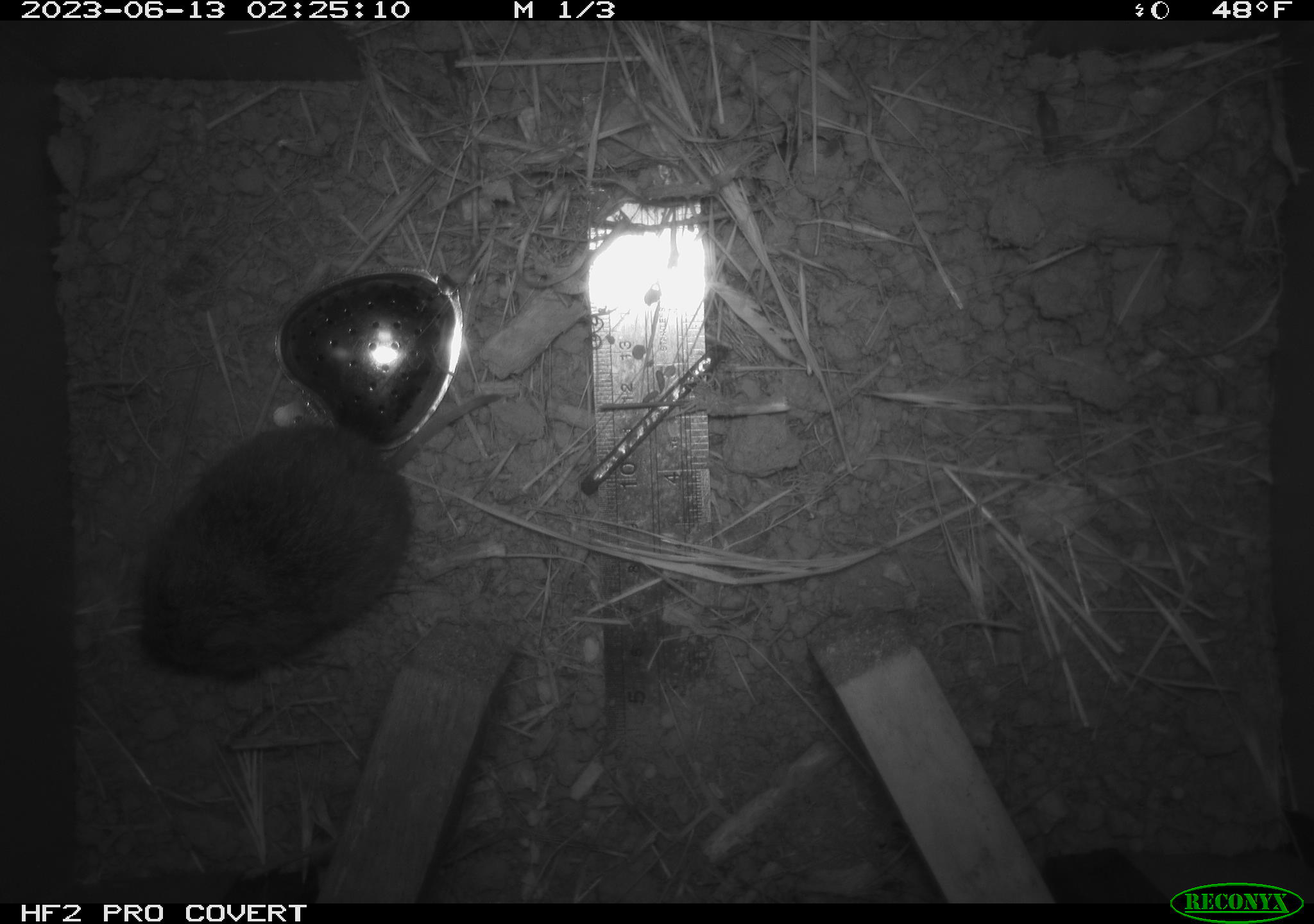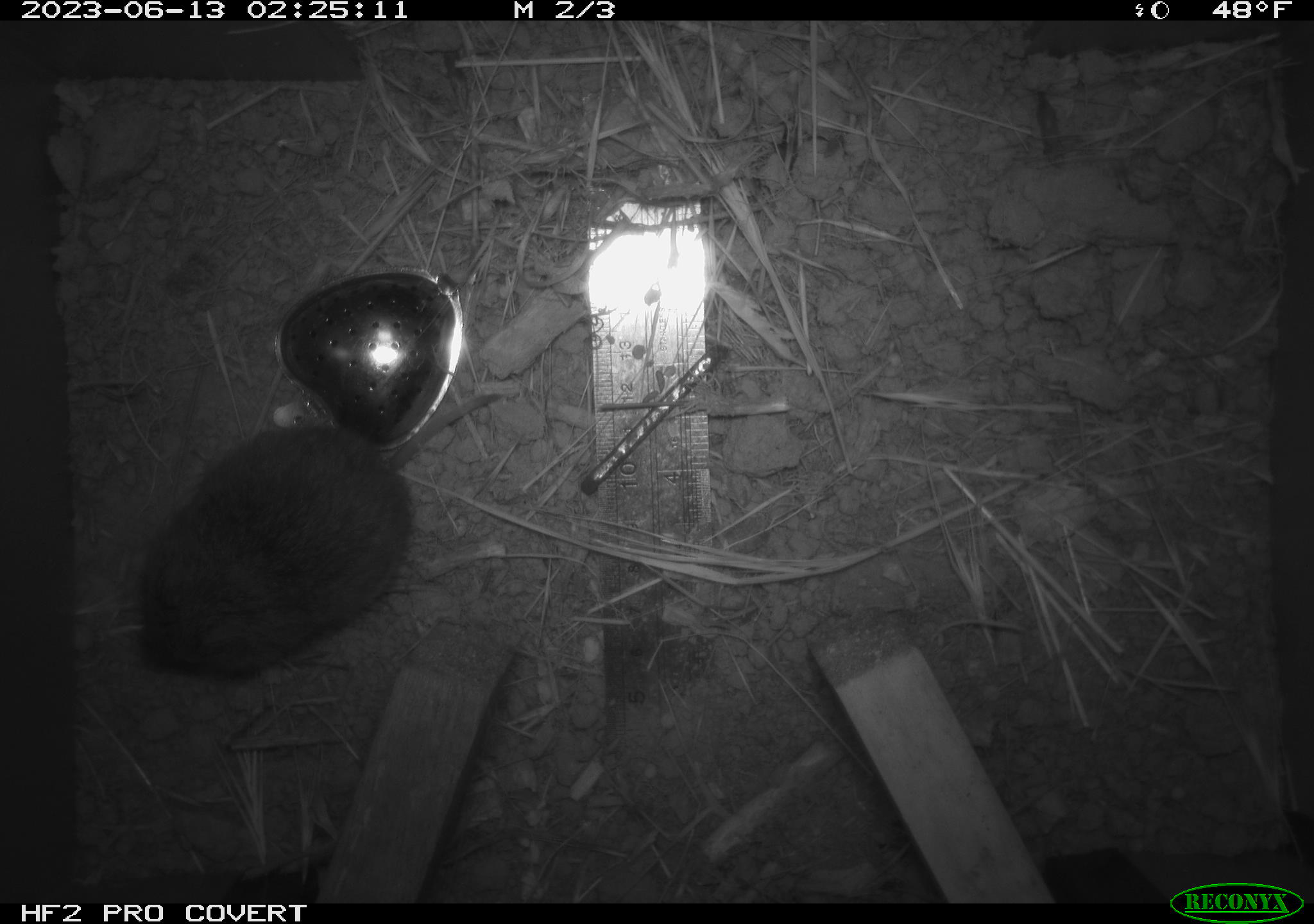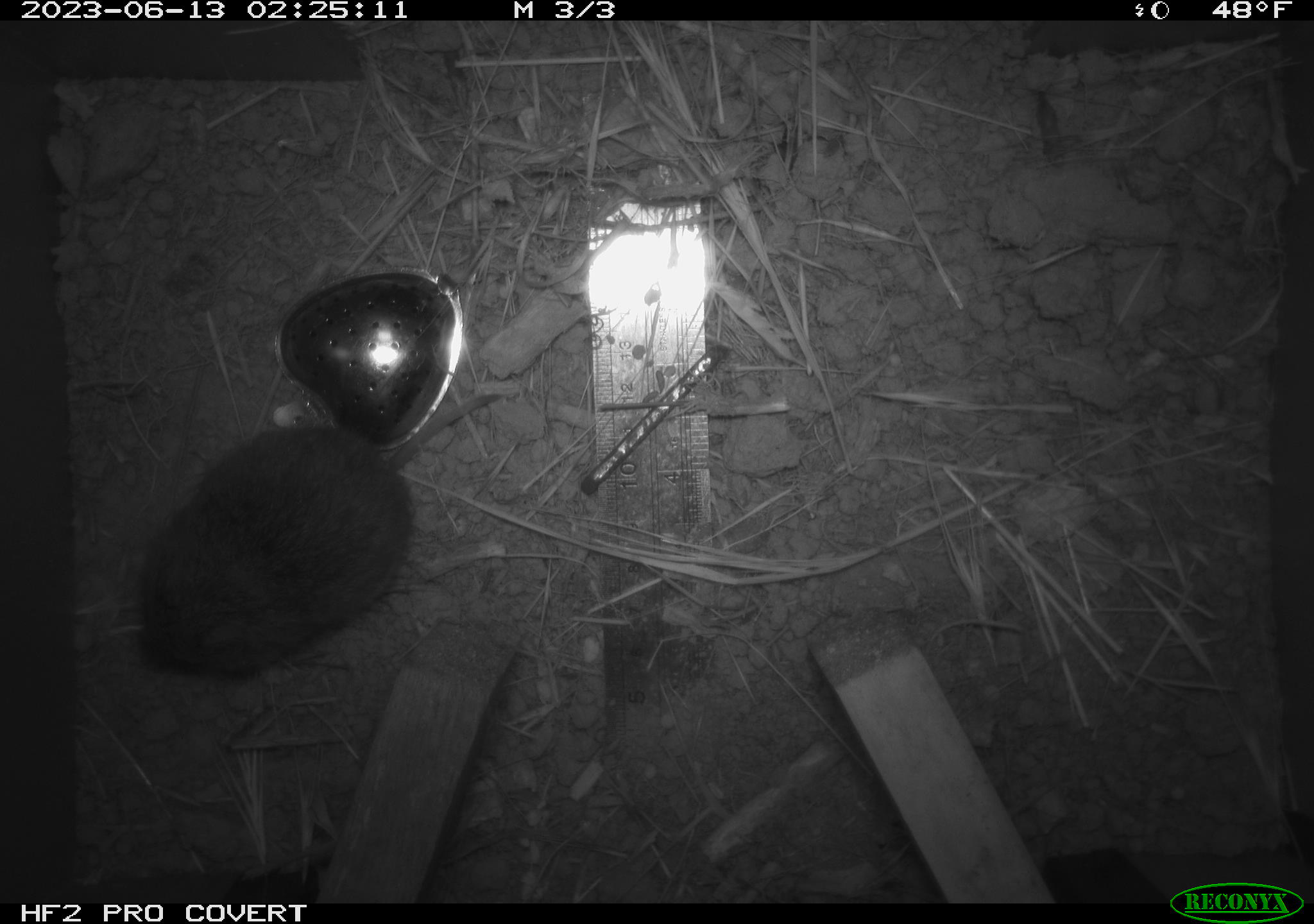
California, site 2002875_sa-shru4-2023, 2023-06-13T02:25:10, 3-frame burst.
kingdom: Animalia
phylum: Chordata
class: Mammalia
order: Rodentia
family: Cricetidae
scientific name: Arvicolinae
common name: voles, lemmings, and muskrats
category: arvicolinae subfamily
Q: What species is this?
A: Arvicolinae subfamily (voles, lemmings, and muskrats) (Arvicolinae).